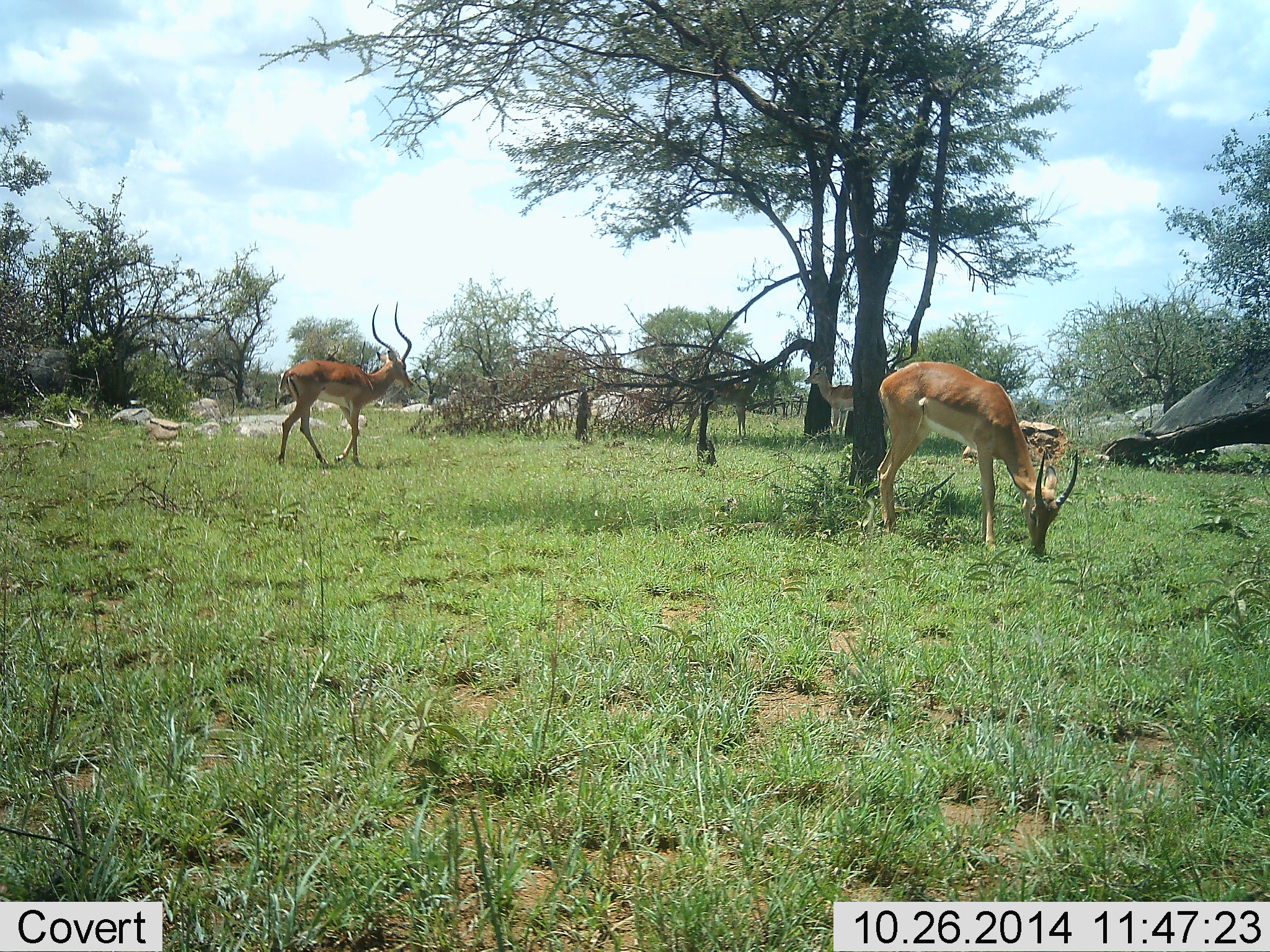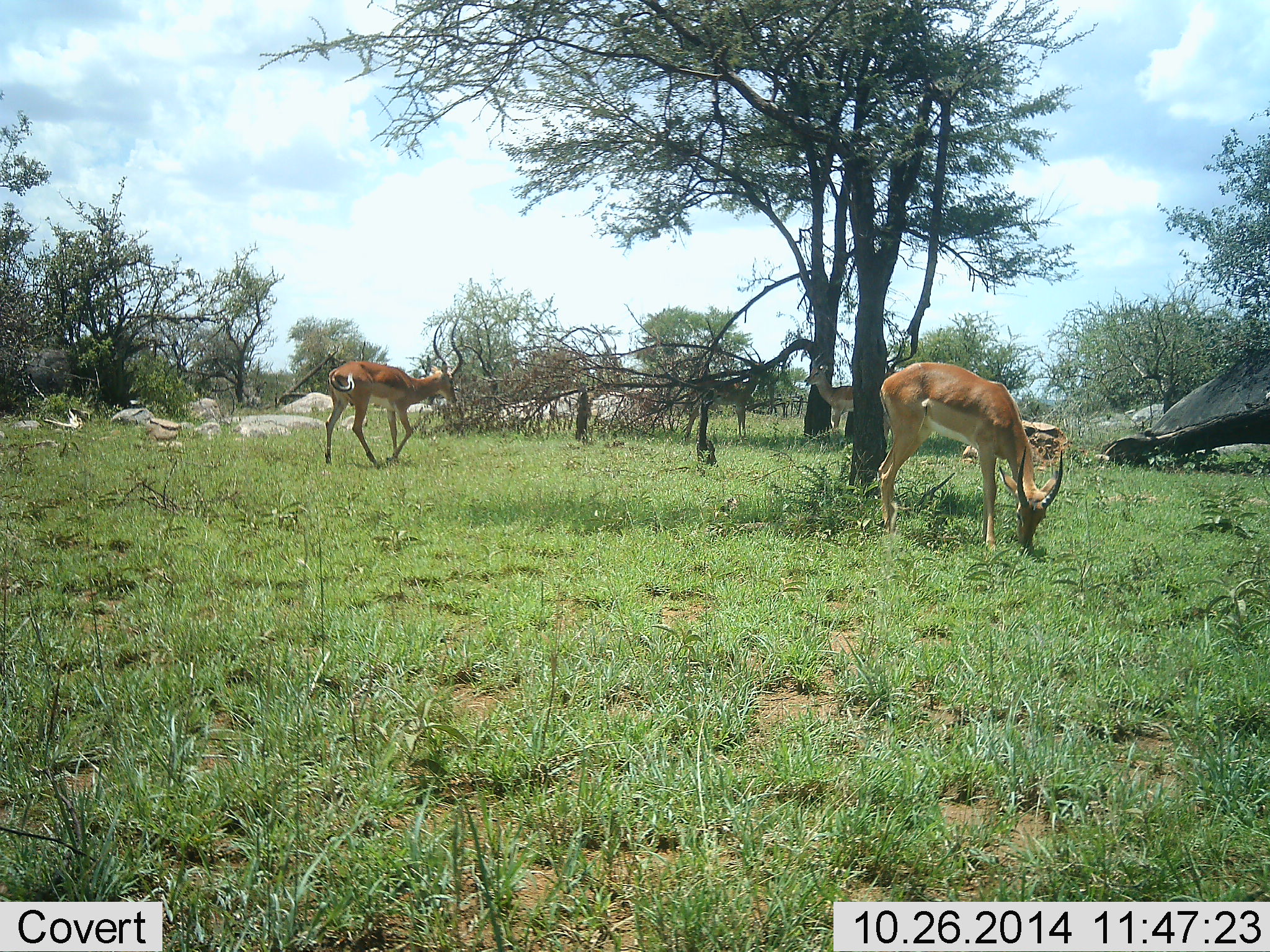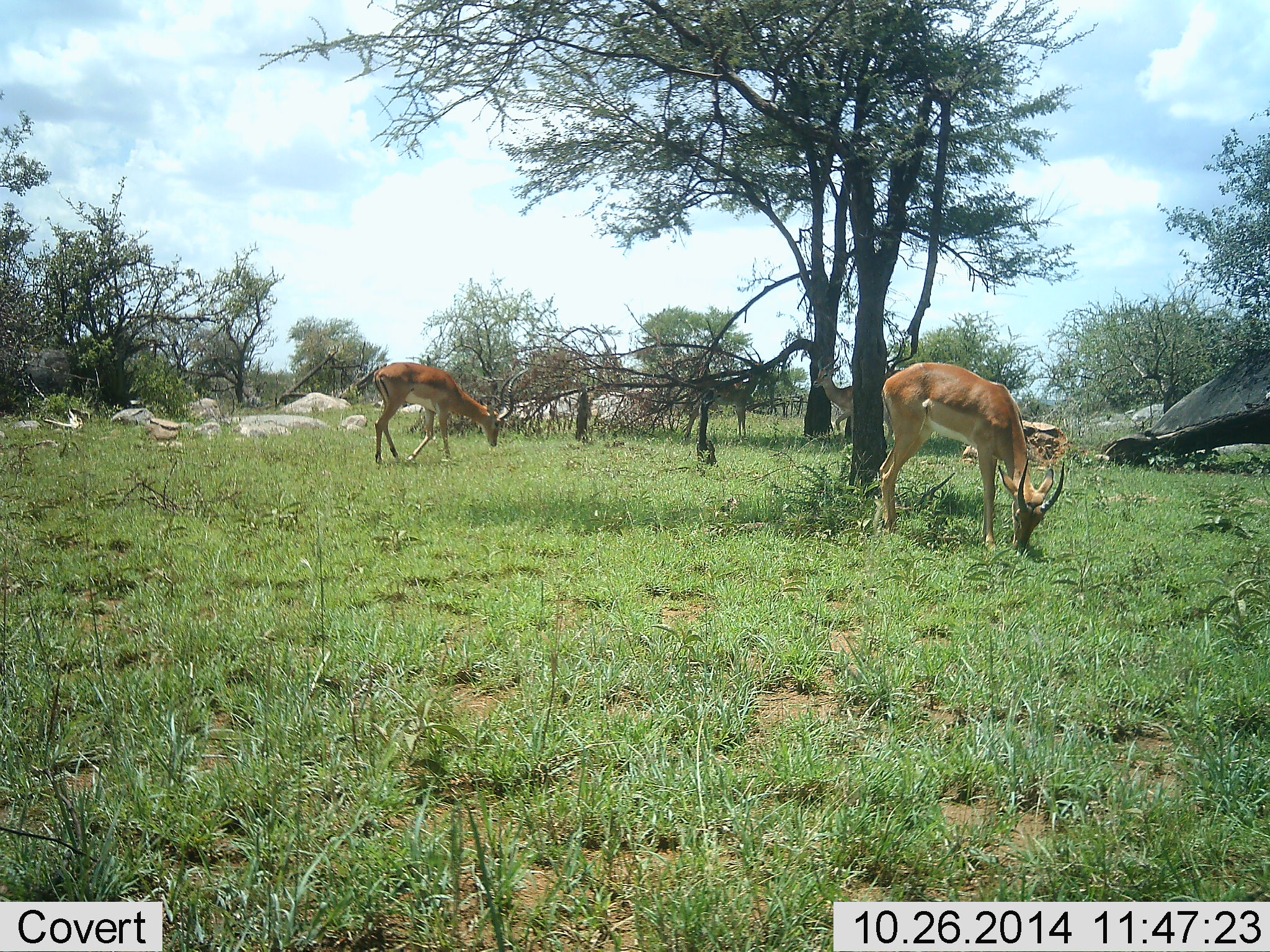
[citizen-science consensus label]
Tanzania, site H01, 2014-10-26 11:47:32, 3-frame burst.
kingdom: Animalia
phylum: Chordata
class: Mammalia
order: Artiodactyla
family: Bovidae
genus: Aepyceros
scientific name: Aepyceros melampus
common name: impala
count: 3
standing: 30%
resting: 0%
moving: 40%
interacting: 0%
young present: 0%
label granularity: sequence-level